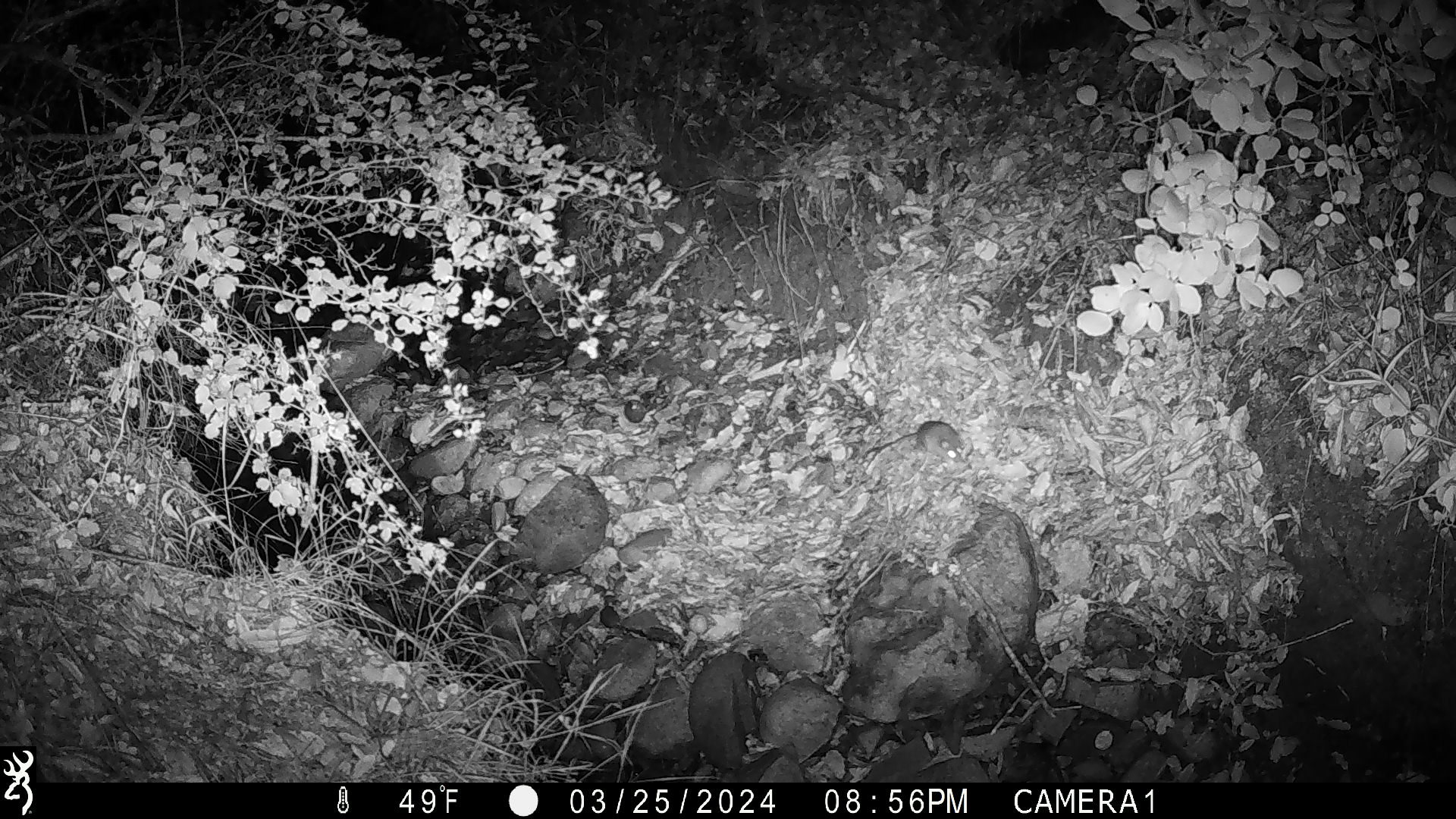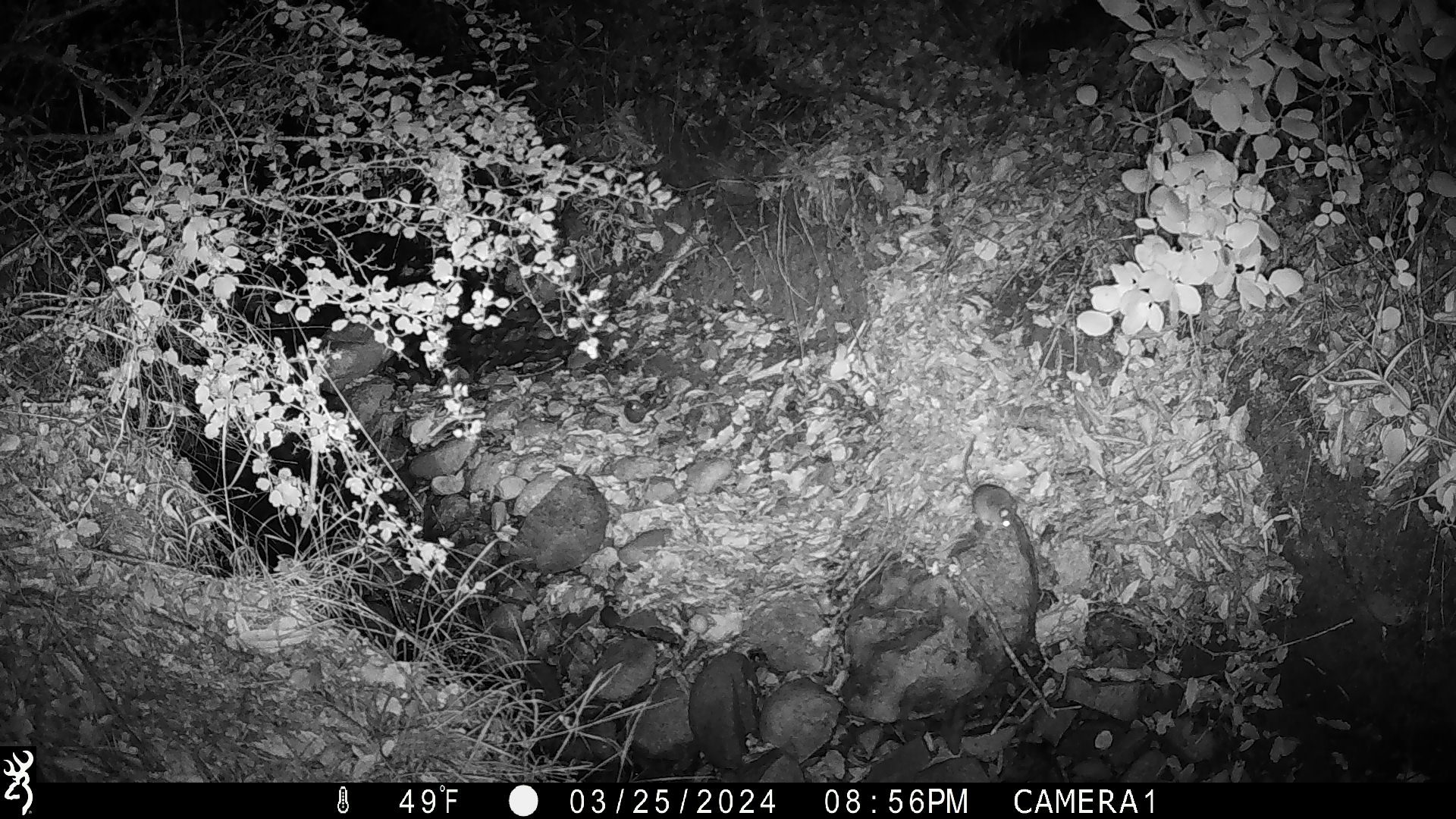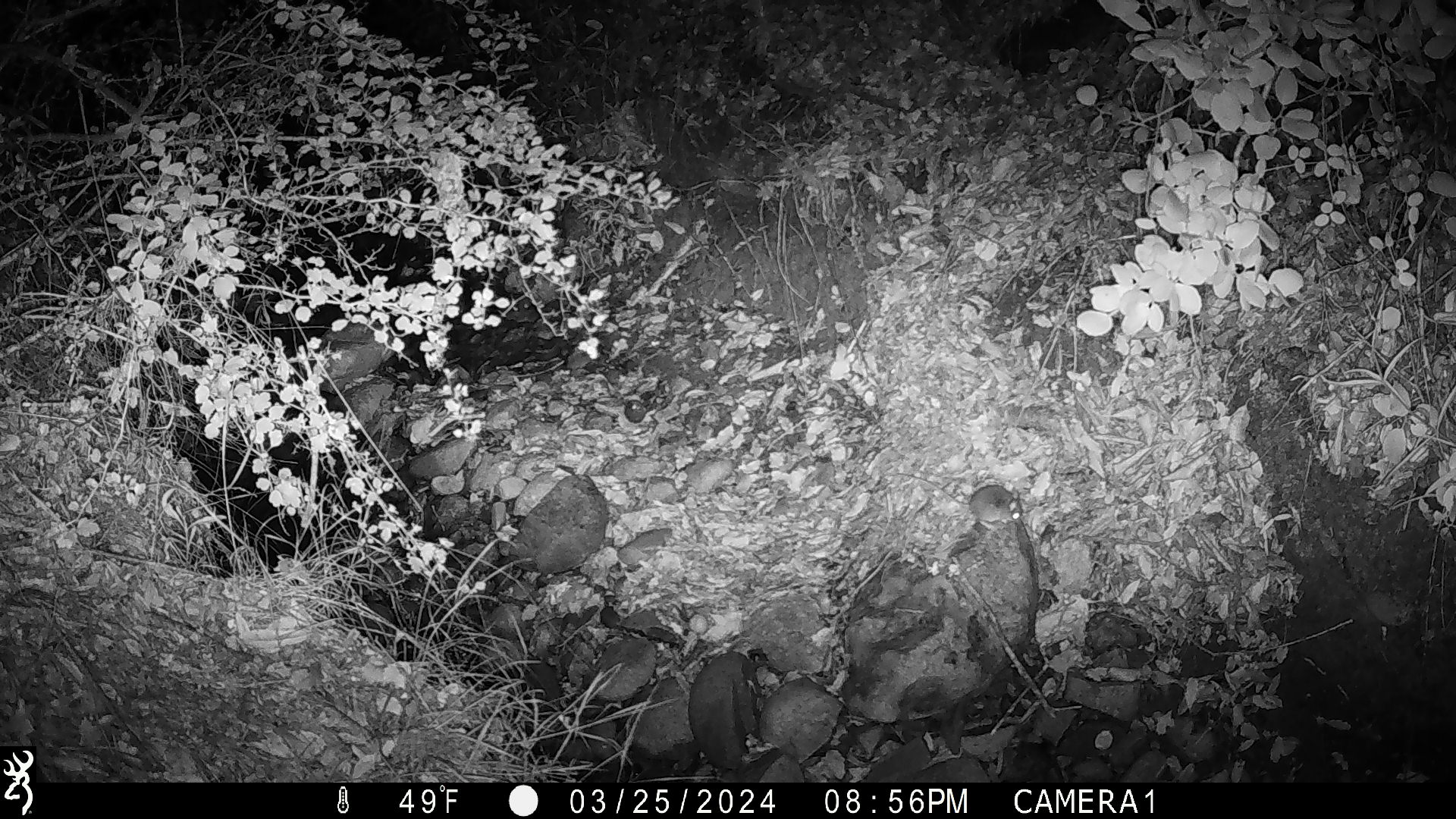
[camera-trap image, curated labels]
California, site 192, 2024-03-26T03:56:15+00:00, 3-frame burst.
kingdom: Animalia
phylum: Chordata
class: Mammalia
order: Rodentia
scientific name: Rodentia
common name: mouse or rat